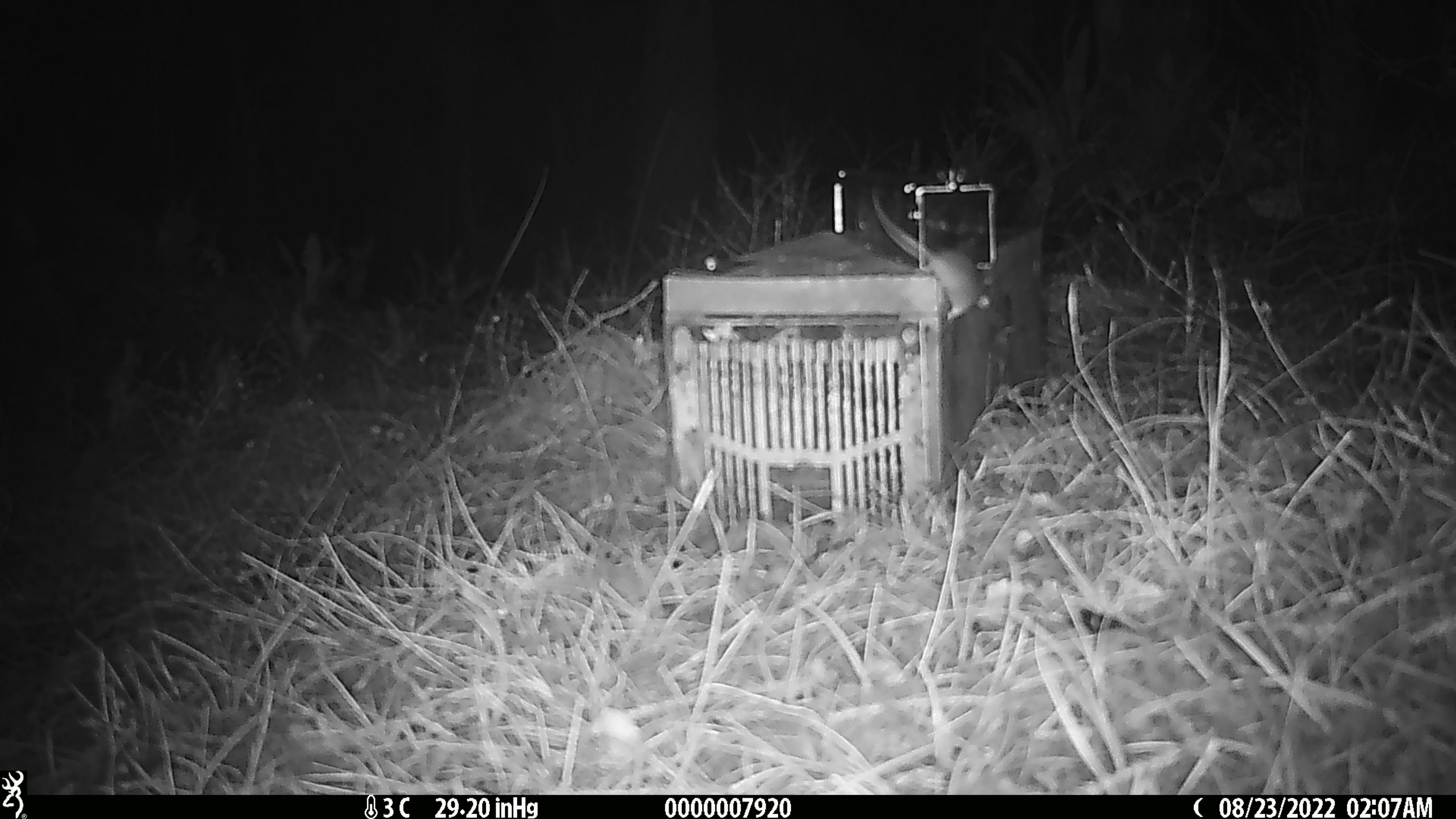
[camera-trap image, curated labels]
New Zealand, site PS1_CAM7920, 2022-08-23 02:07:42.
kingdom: Animalia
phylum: Chordata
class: Mammalia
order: Rodentia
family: Muridae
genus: Mus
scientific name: Mus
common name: mouse